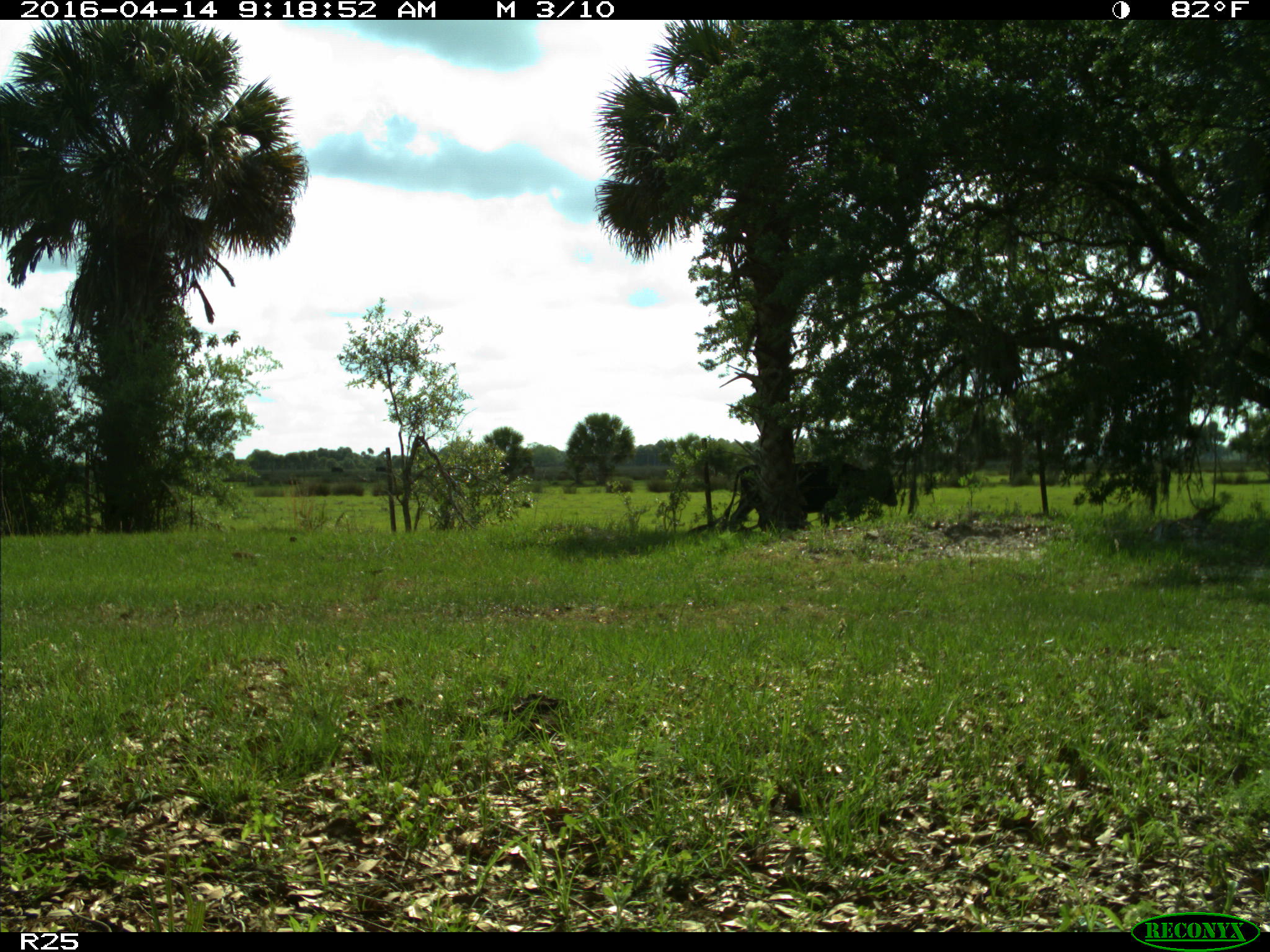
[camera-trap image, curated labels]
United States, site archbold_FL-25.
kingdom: Animalia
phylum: Chordata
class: Mammalia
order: Artiodactyla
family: Bovidae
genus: Bos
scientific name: Bos taurus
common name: domestic cow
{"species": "Bos taurus (domestic cow)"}